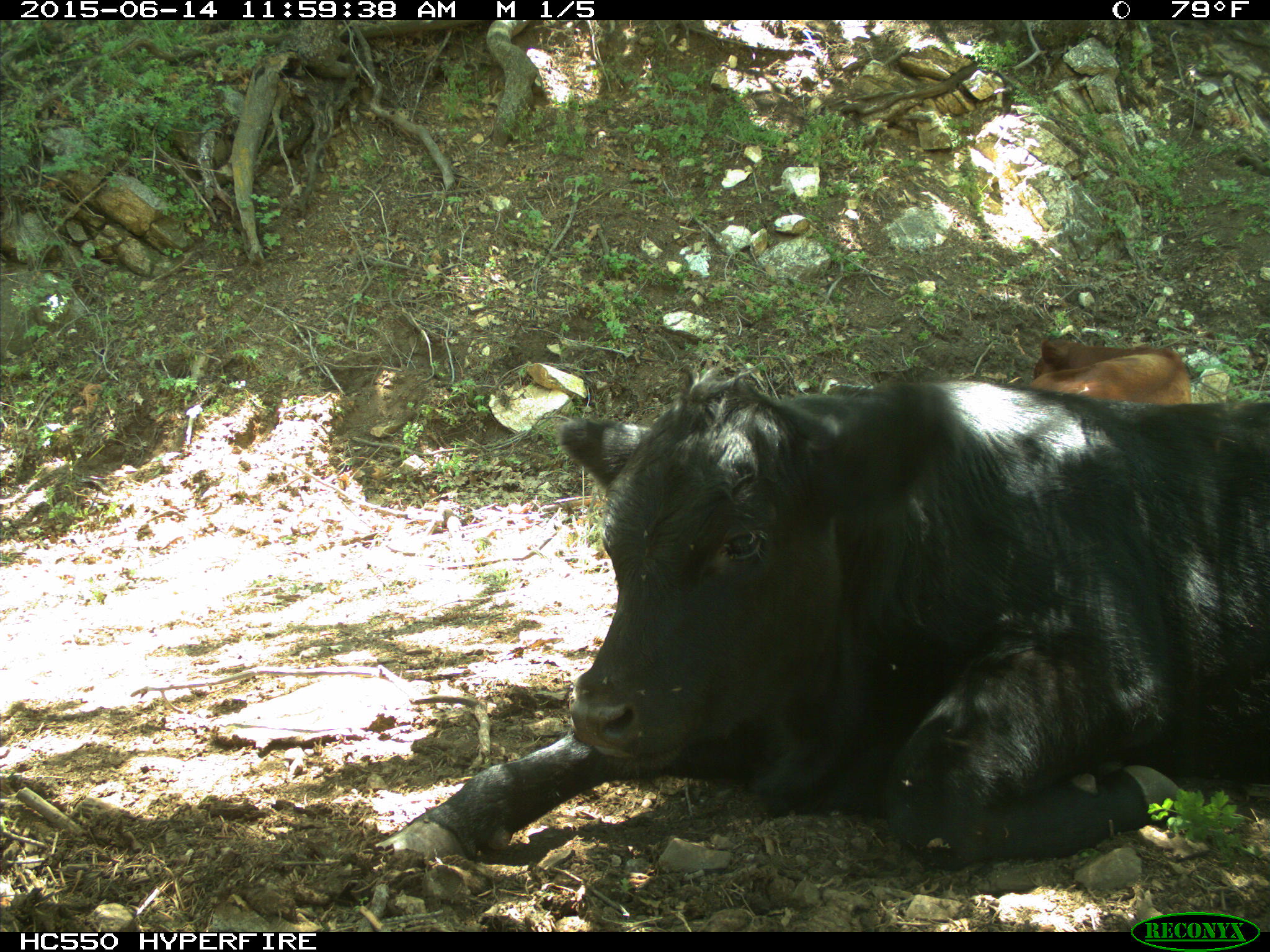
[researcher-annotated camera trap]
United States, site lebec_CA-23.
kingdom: Animalia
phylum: Chordata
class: Mammalia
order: Artiodactyla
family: Bovidae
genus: Bos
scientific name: Bos taurus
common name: domestic cow